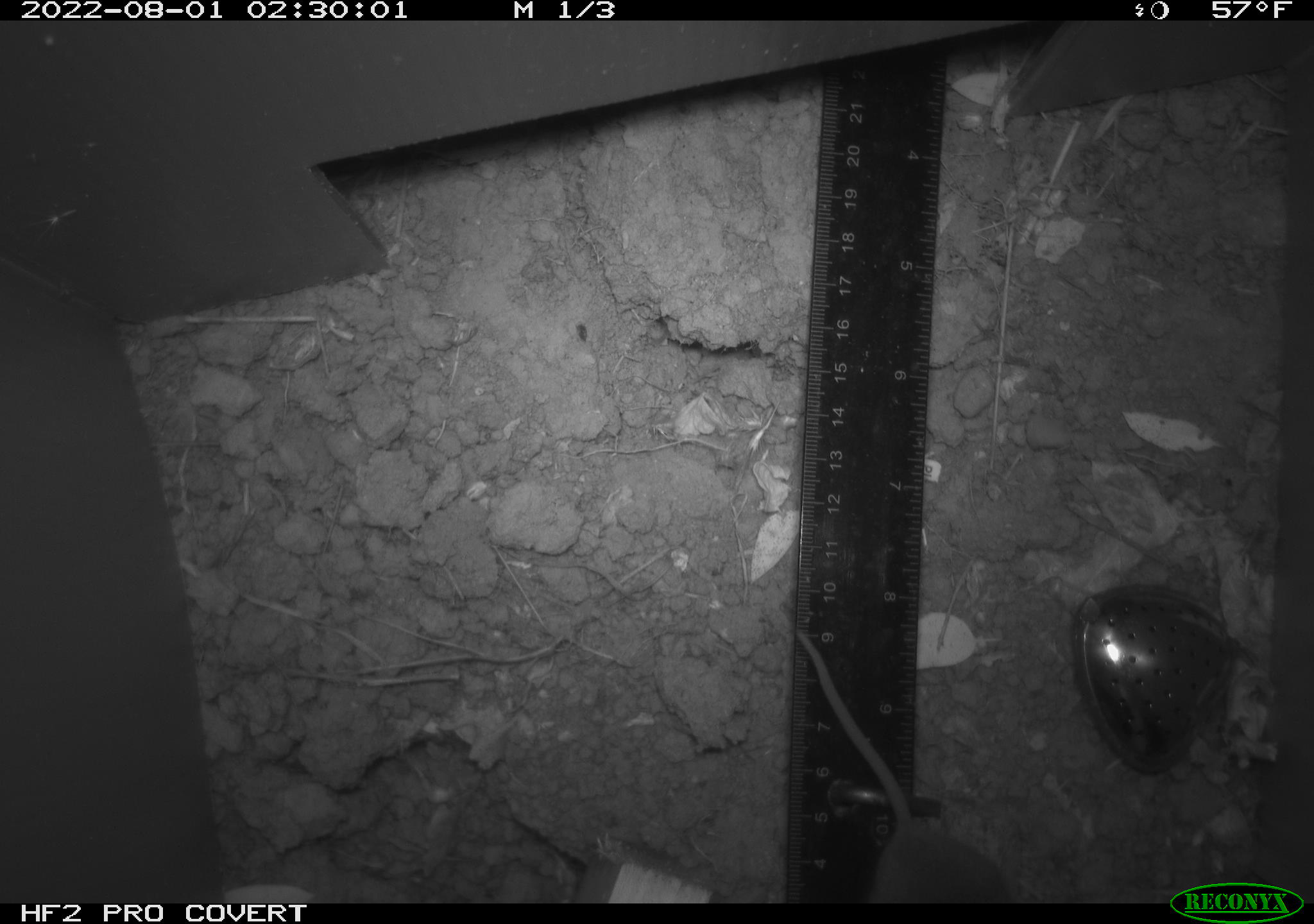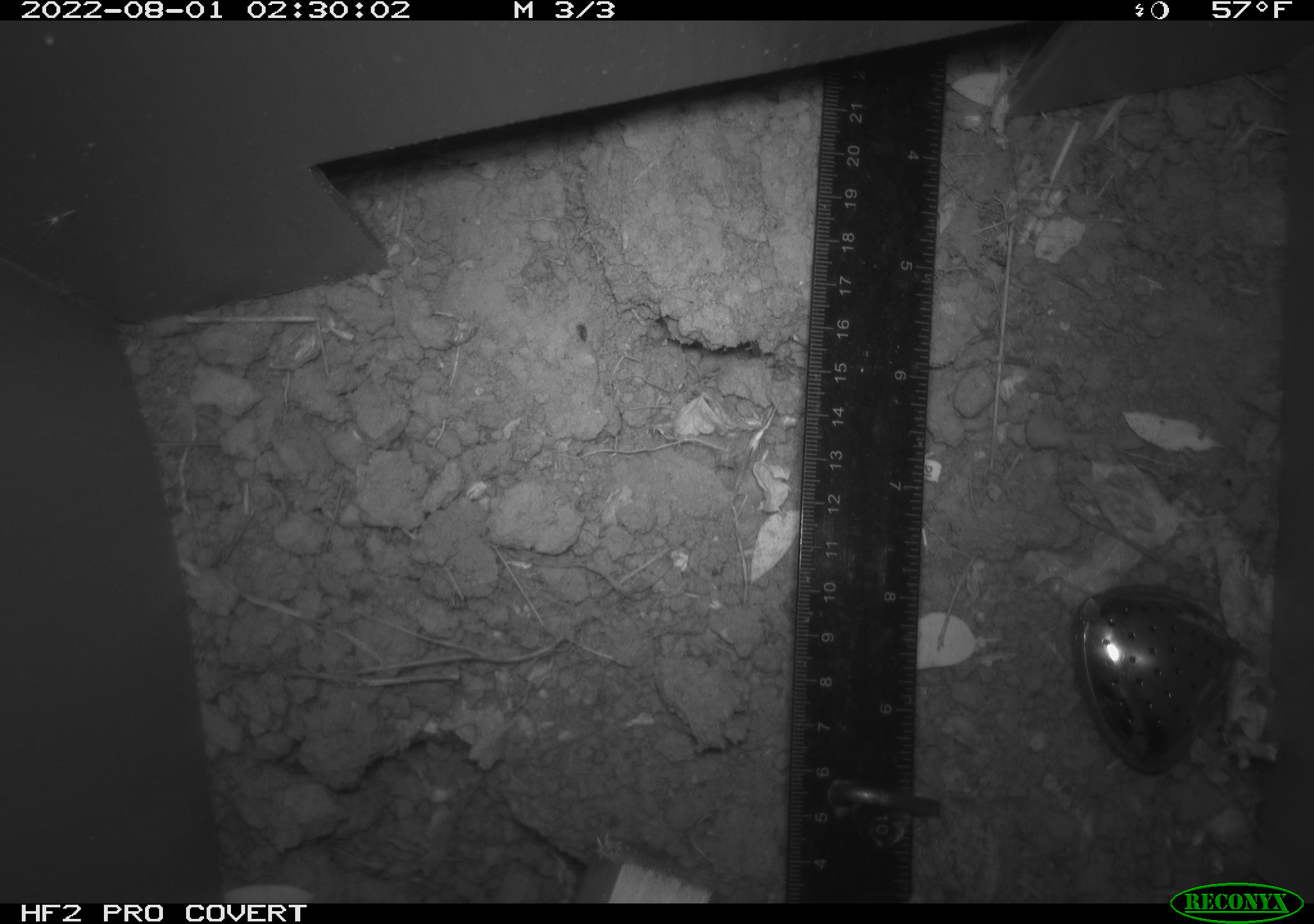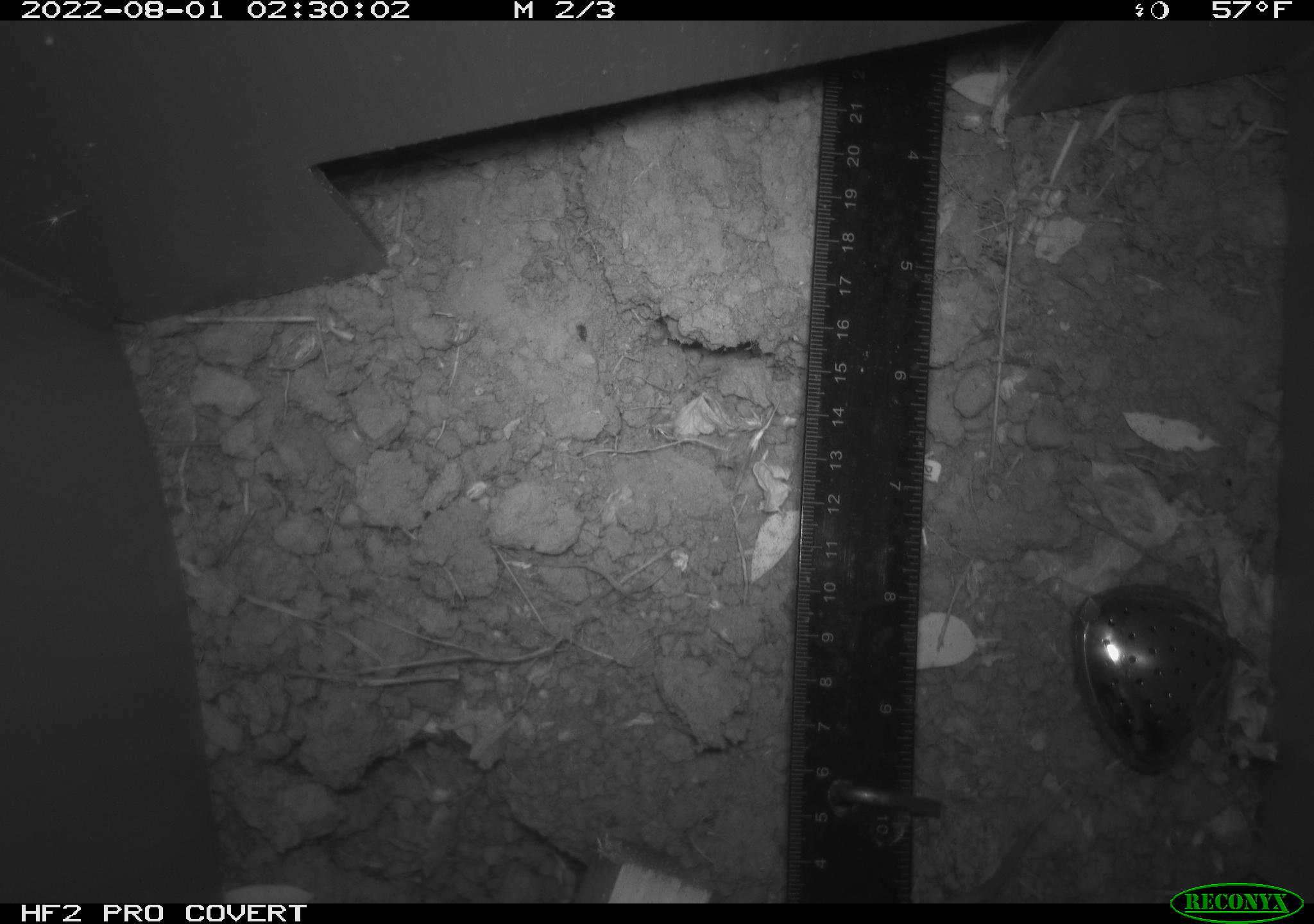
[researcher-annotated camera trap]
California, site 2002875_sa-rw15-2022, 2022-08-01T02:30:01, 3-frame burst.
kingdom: Animalia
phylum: Chordata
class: Mammalia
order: Rodentia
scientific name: Rodentia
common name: rodent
Rodent (Rodentia).